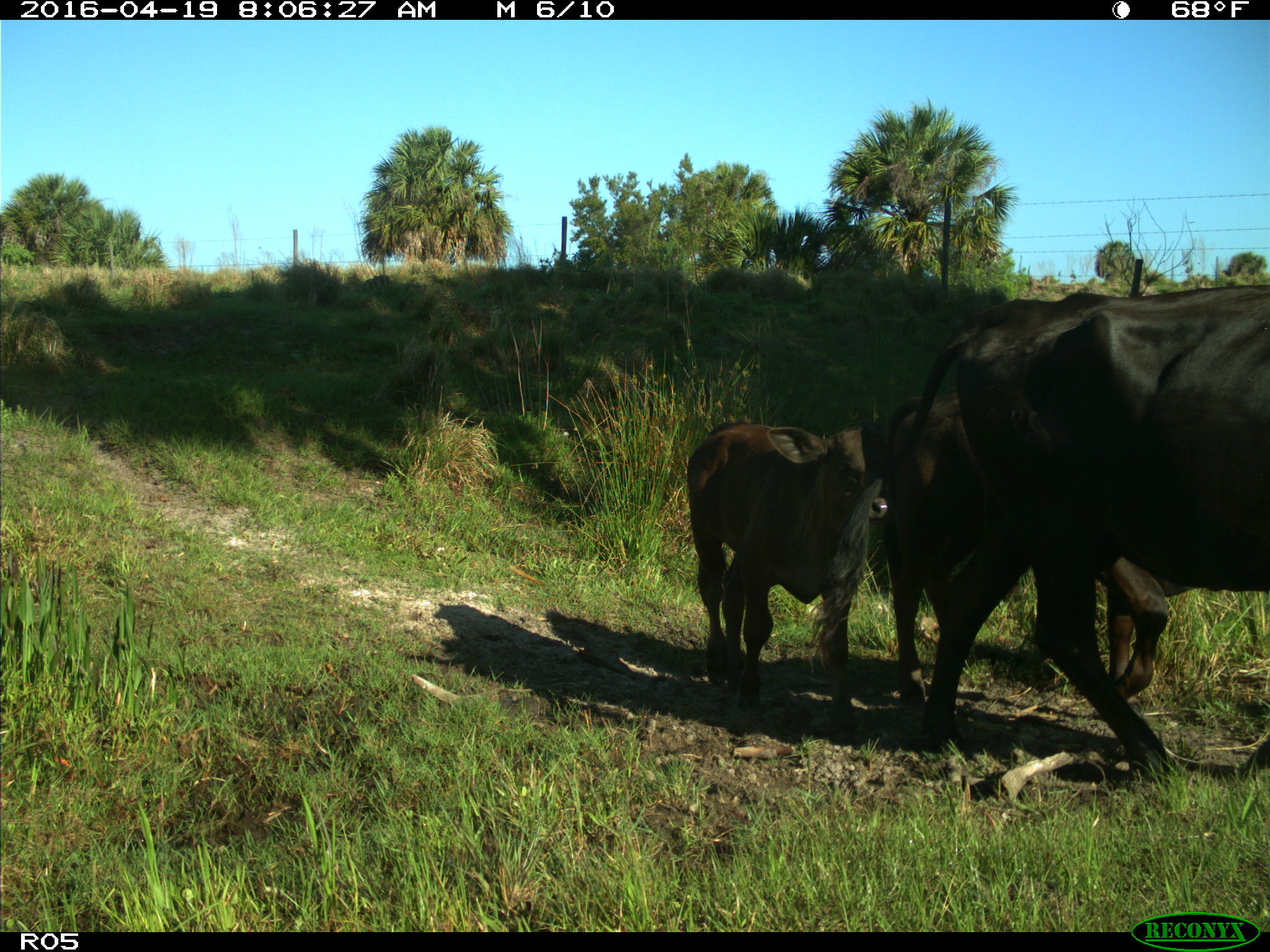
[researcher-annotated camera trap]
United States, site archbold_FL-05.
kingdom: Animalia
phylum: Chordata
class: Mammalia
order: Artiodactyla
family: Bovidae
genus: Bos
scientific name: Bos taurus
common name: domestic cow